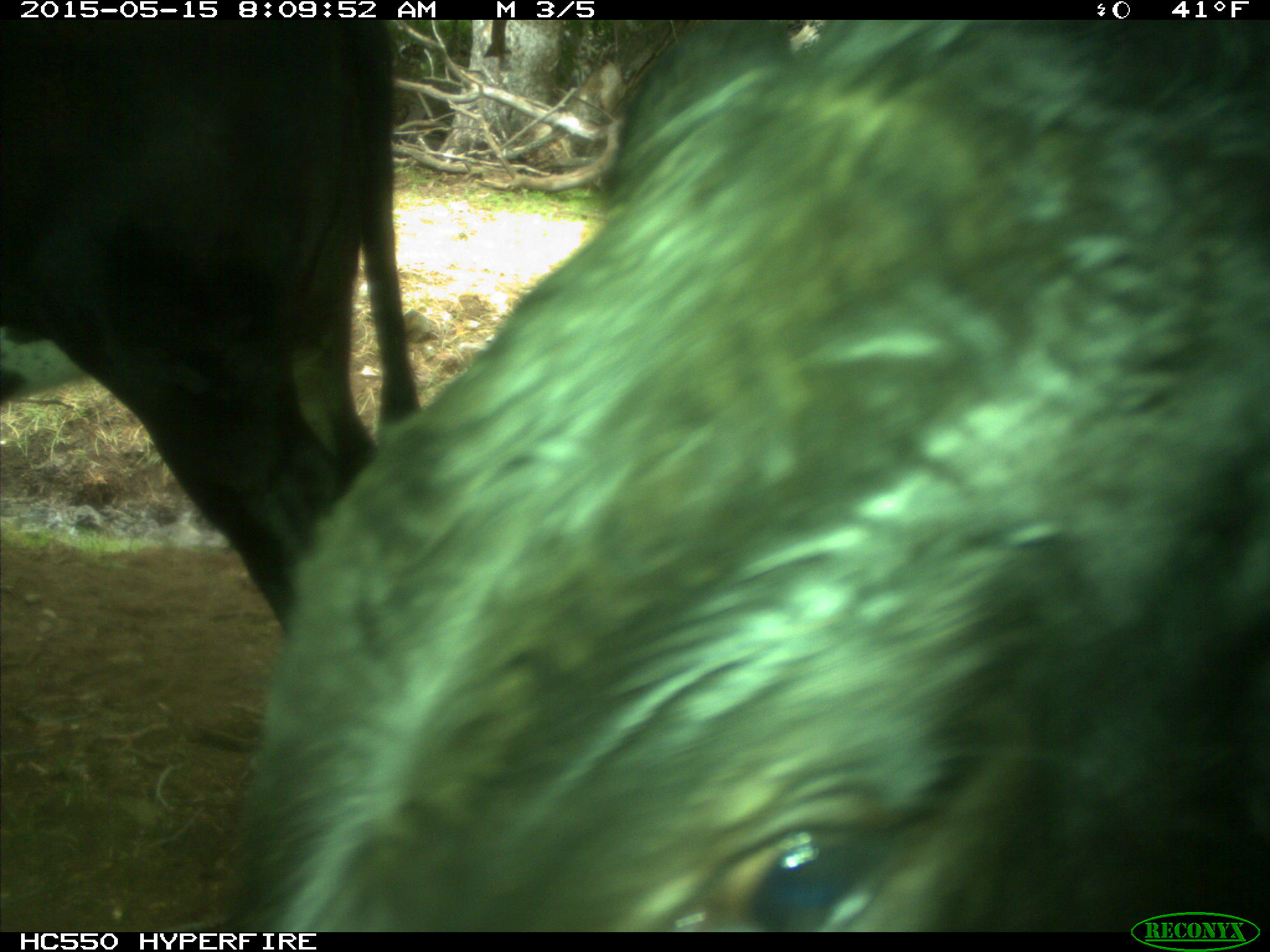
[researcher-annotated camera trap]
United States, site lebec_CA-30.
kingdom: Animalia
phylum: Chordata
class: Mammalia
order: Artiodactyla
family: Bovidae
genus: Bos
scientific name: Bos taurus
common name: domestic cow